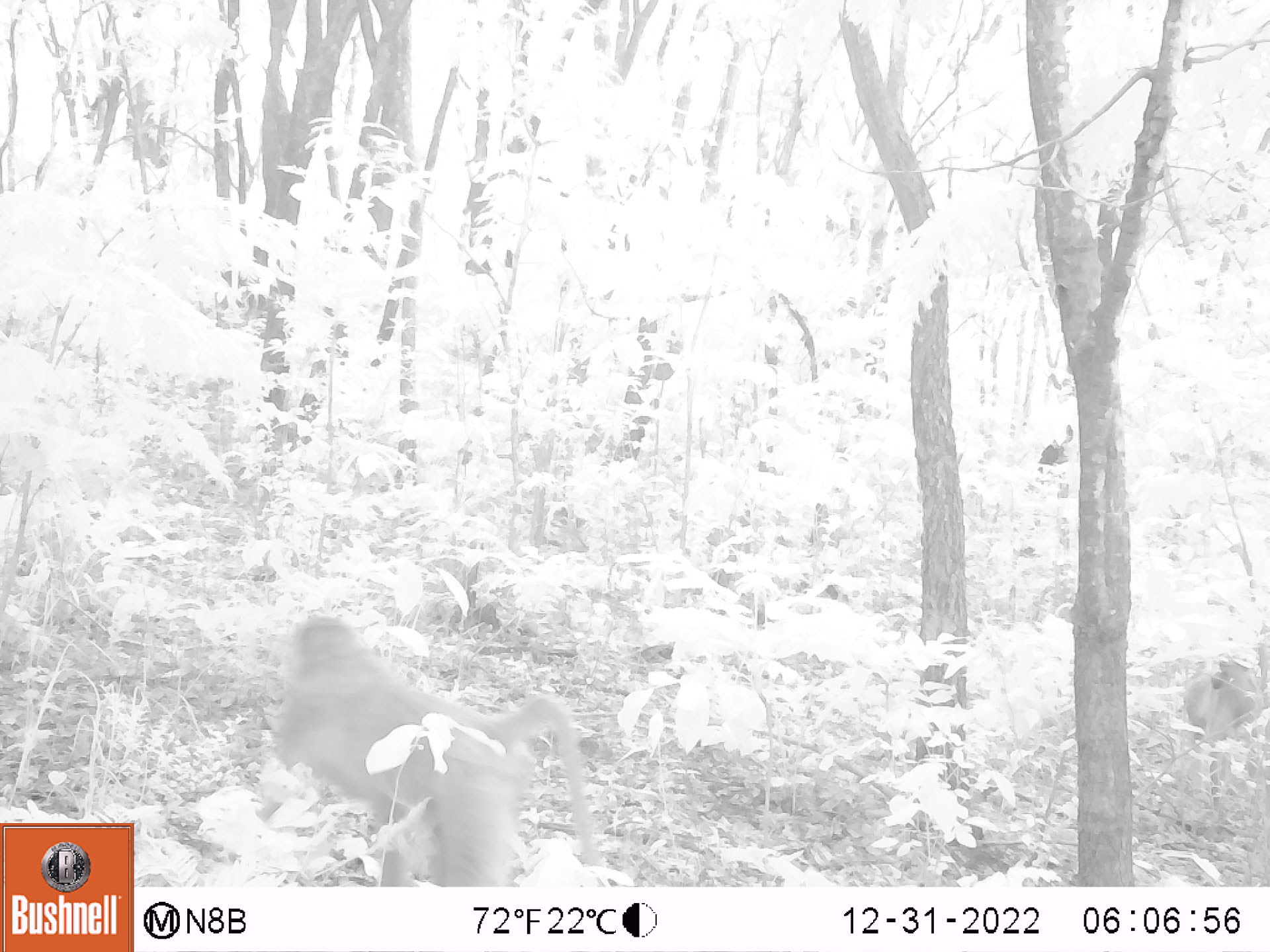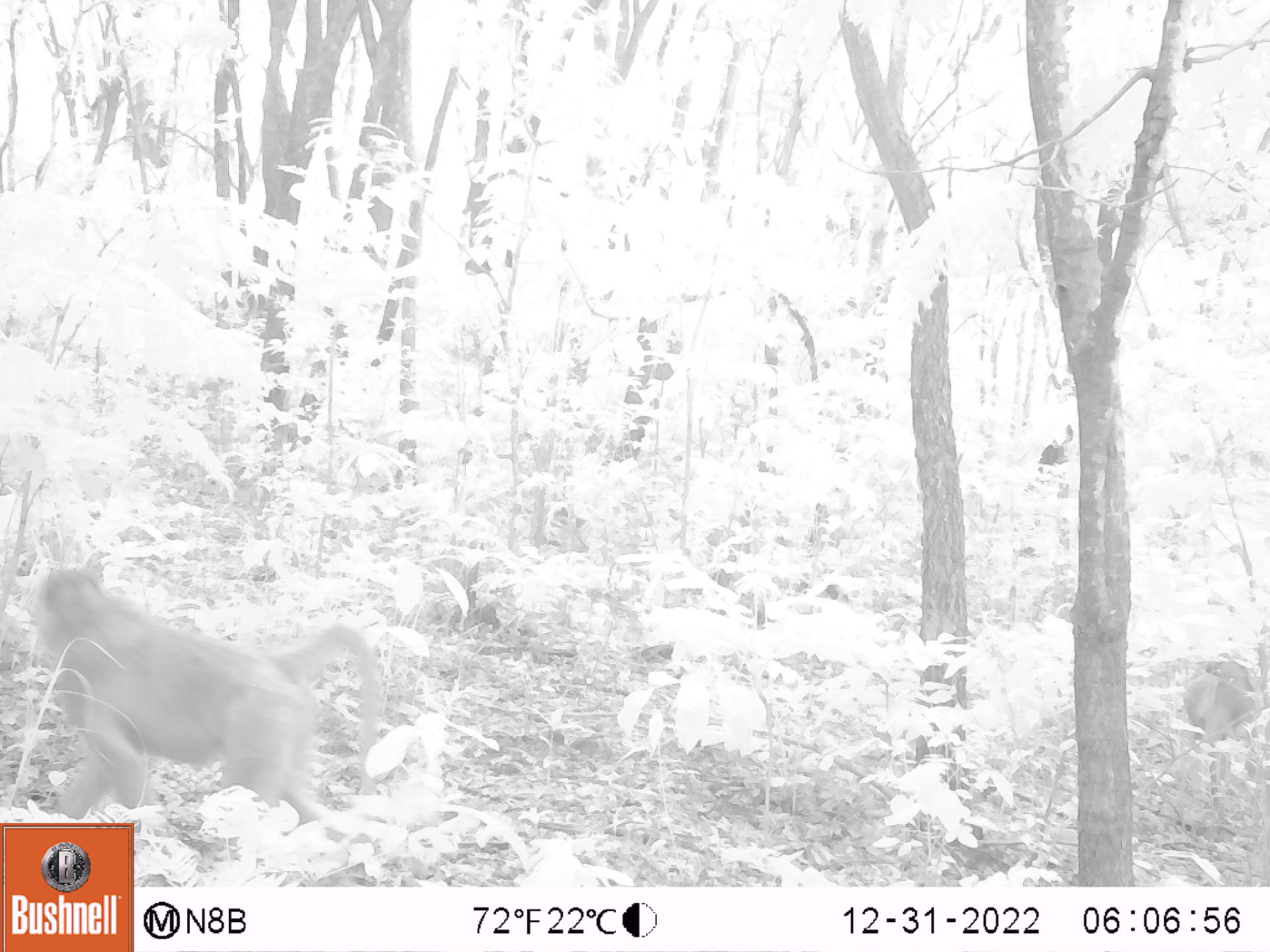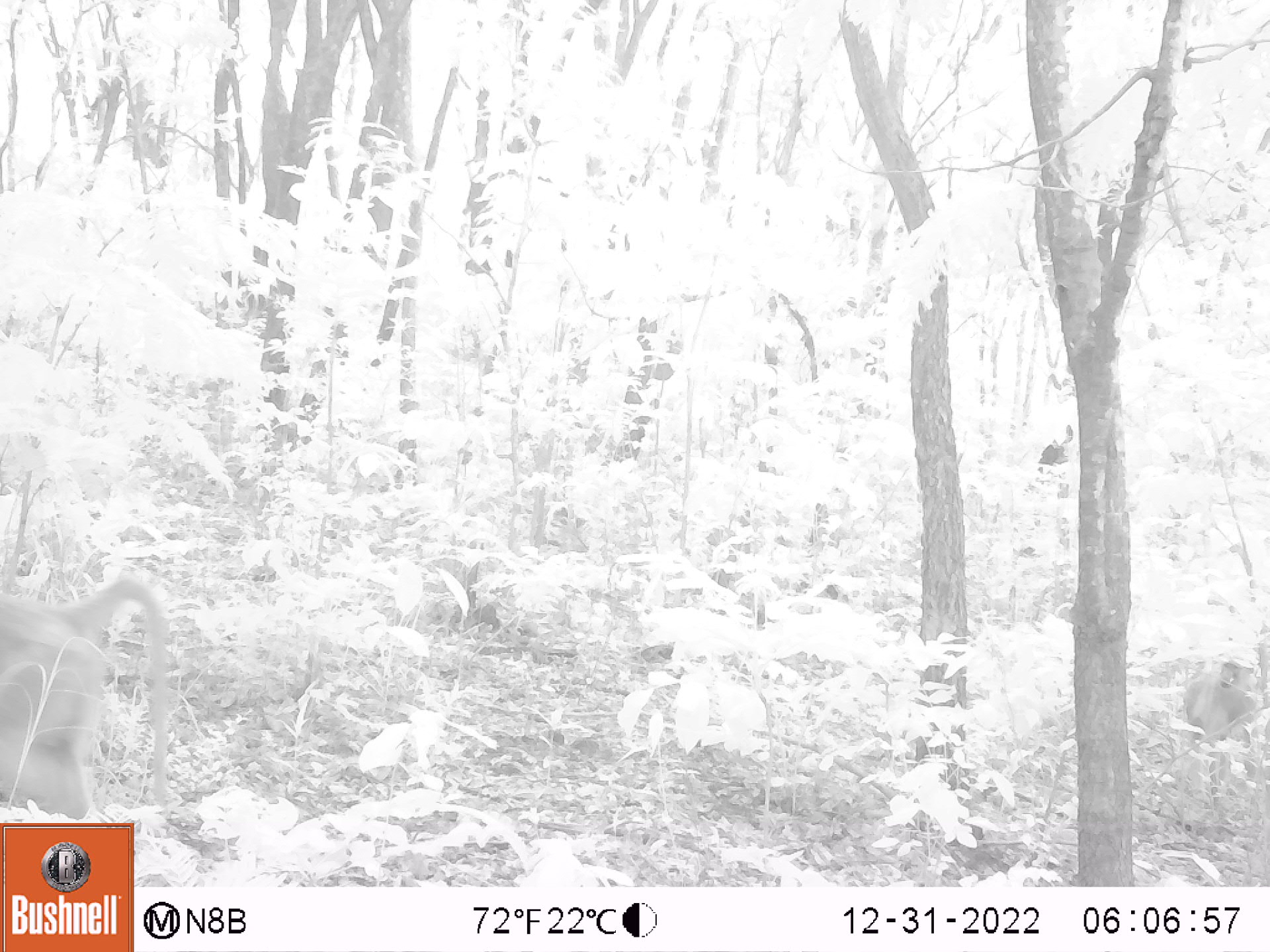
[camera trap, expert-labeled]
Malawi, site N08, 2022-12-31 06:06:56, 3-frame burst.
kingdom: Animalia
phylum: Chordata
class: Mammalia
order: Artiodactyla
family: Bovidae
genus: Cephalophorus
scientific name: Cephalophorus natalensis natalensis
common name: red duiker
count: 1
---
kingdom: Animalia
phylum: Chordata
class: Mammalia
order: Primates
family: Cercopithecidae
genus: Papio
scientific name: Papio cynocephalus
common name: yellow baboon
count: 1